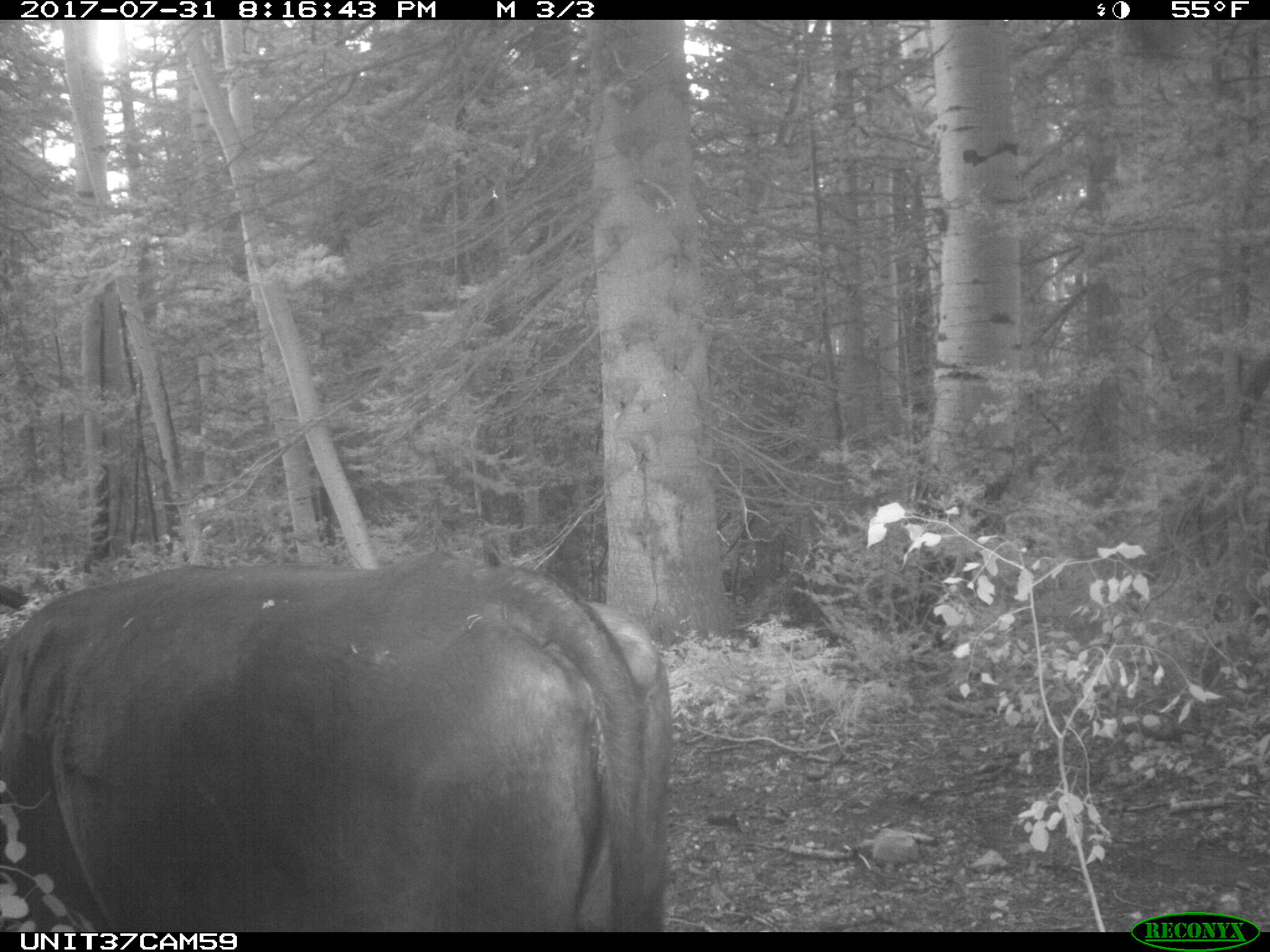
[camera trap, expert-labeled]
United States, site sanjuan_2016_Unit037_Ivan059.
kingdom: Animalia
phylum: Chordata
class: Mammalia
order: Artiodactyla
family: Bovidae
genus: Bos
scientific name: Bos taurus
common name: domestic cow